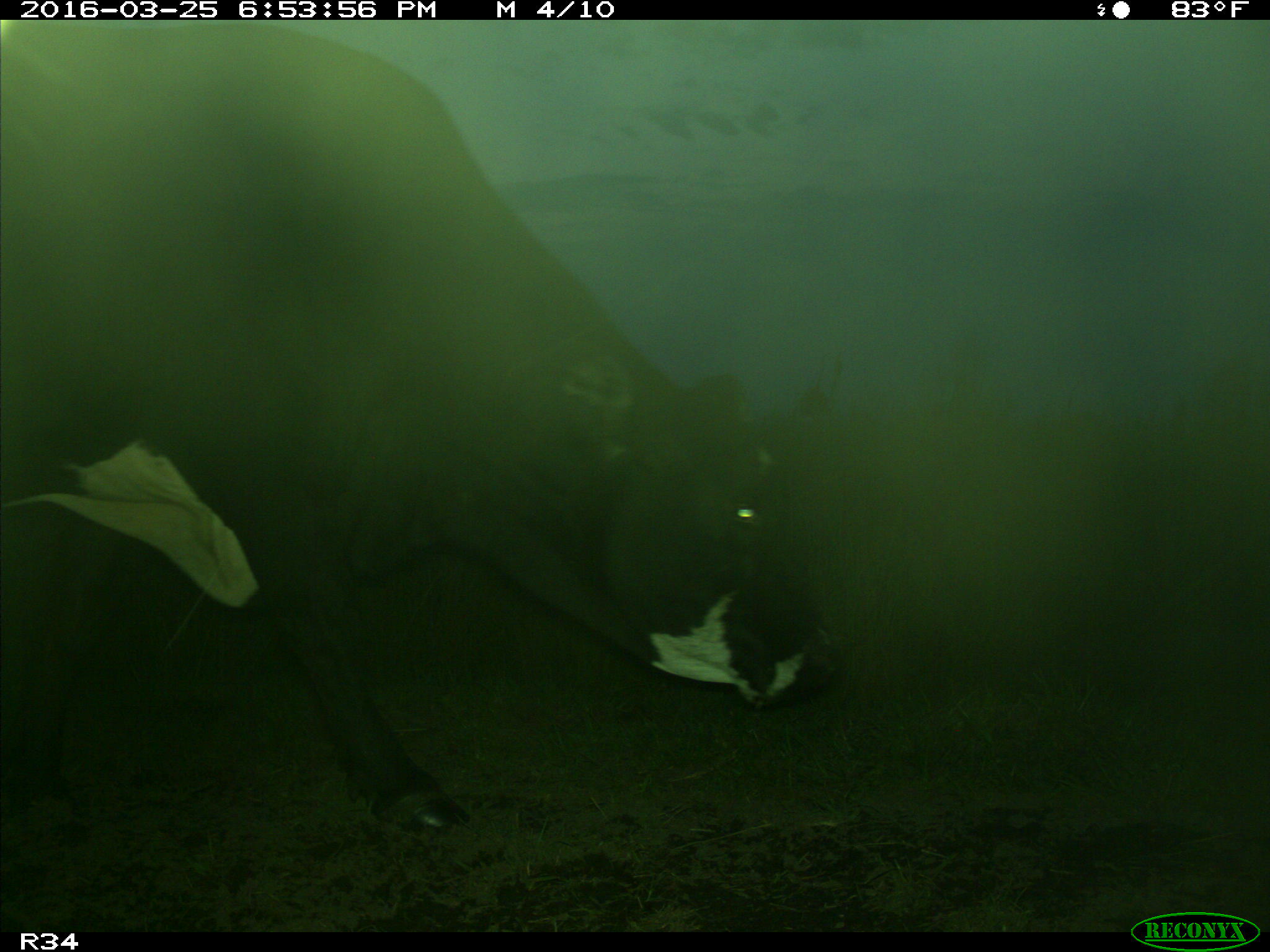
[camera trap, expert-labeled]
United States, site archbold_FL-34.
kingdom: Animalia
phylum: Chordata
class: Mammalia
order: Artiodactyla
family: Bovidae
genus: Bos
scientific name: Bos taurus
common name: domestic cow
Bos taurus (domestic cow).